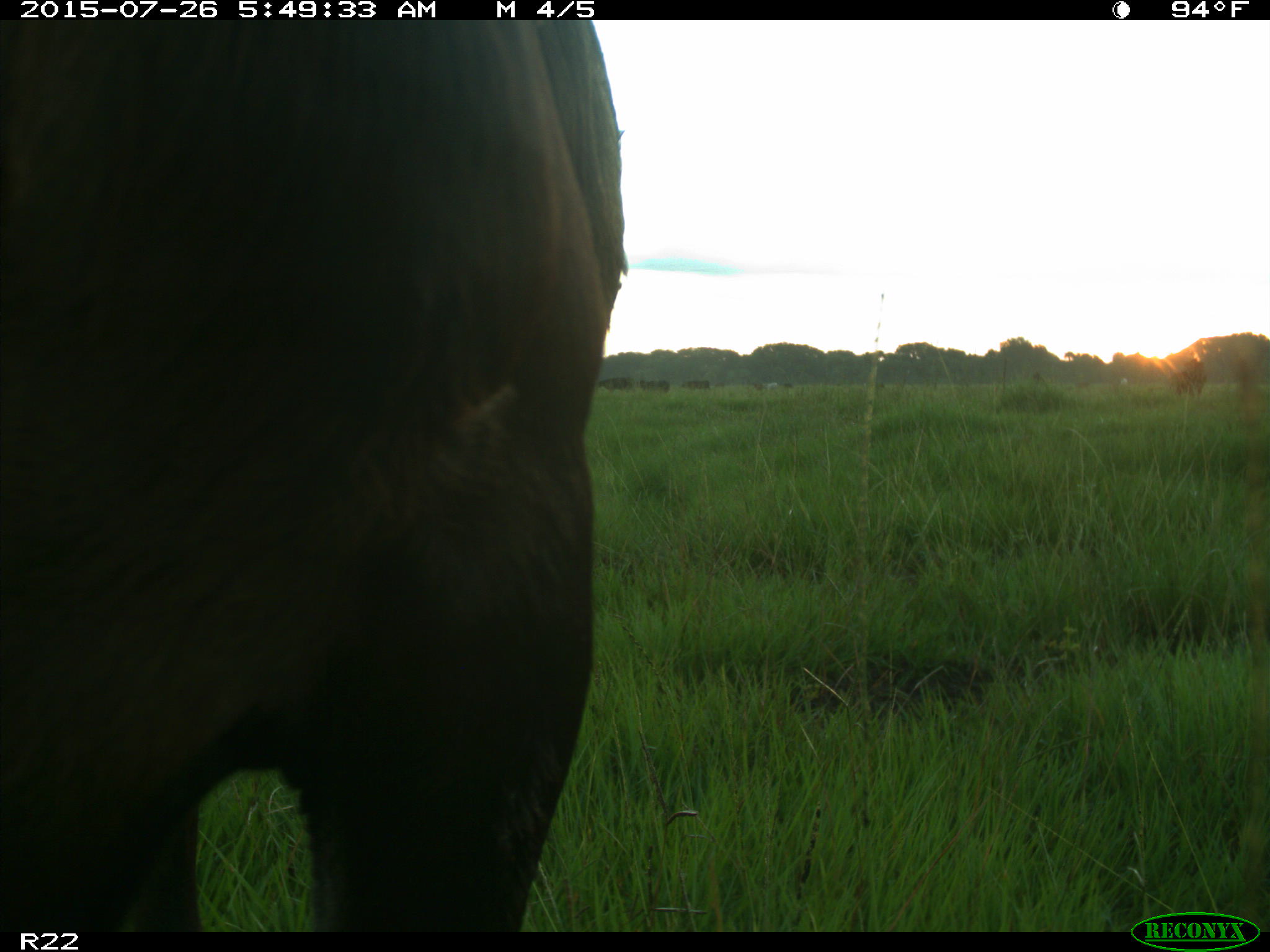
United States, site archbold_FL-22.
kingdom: Animalia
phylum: Chordata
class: Mammalia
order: Artiodactyla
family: Bovidae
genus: Bos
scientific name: Bos taurus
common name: domestic cow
Bos taurus (domestic cow).